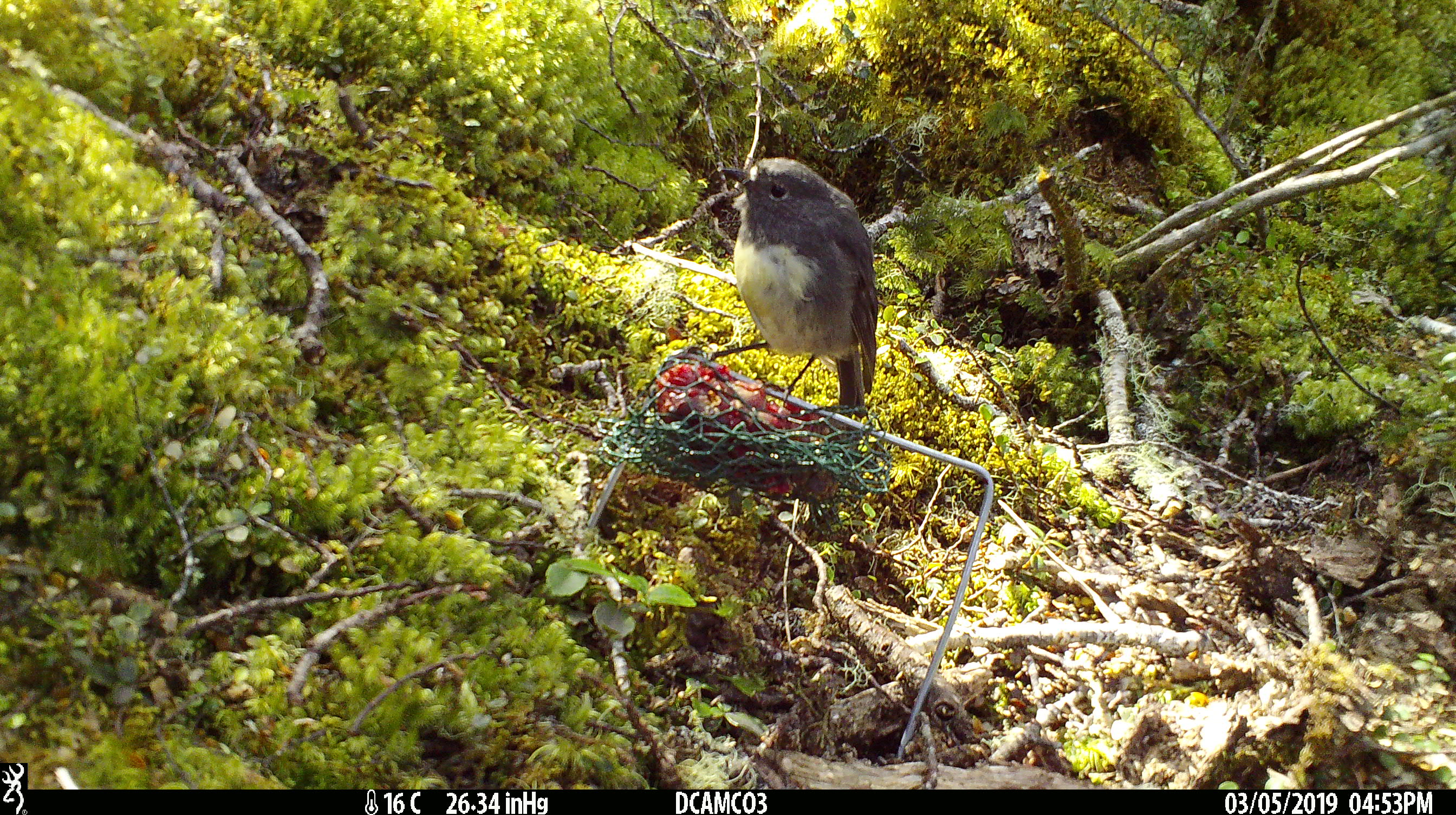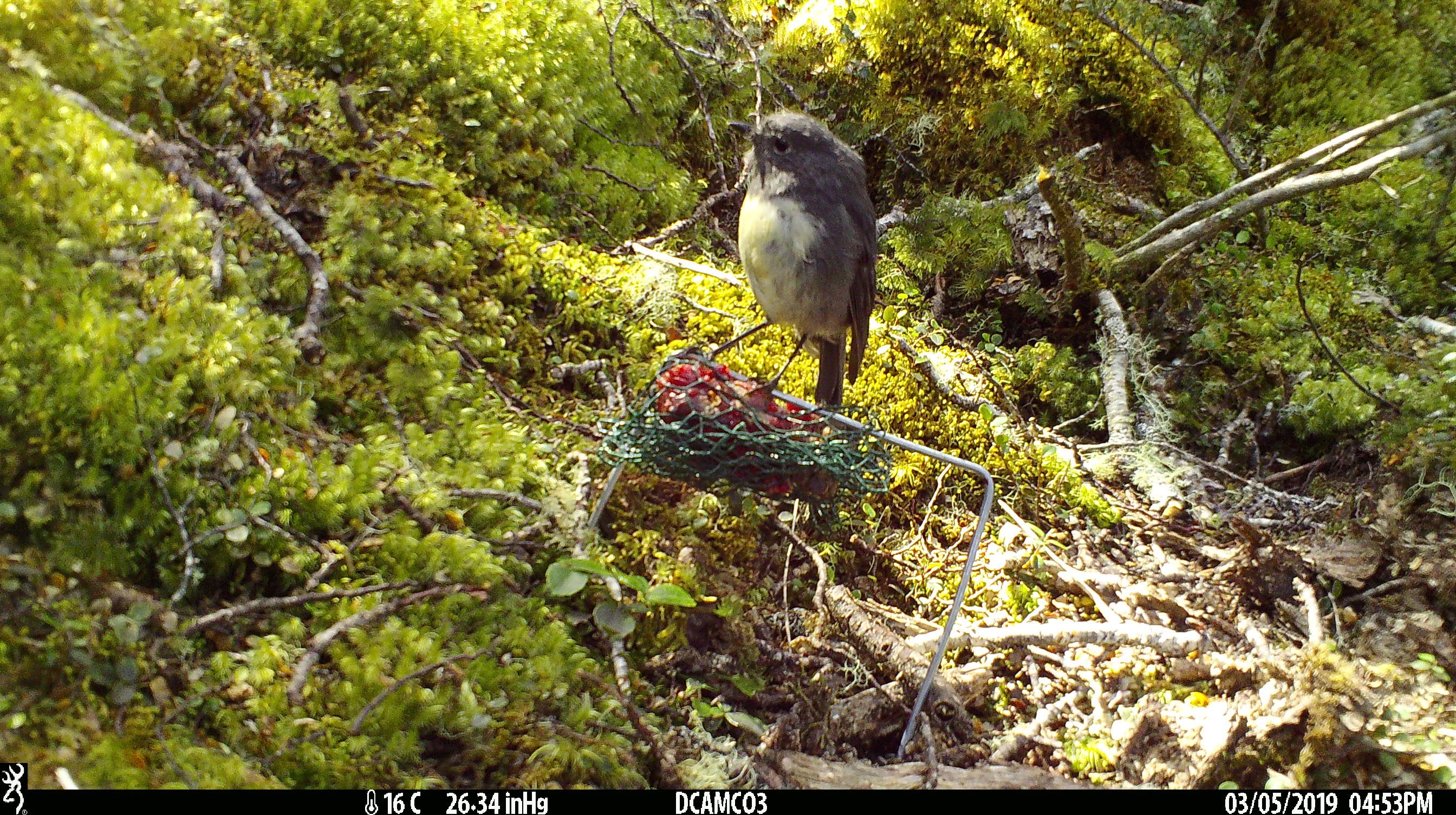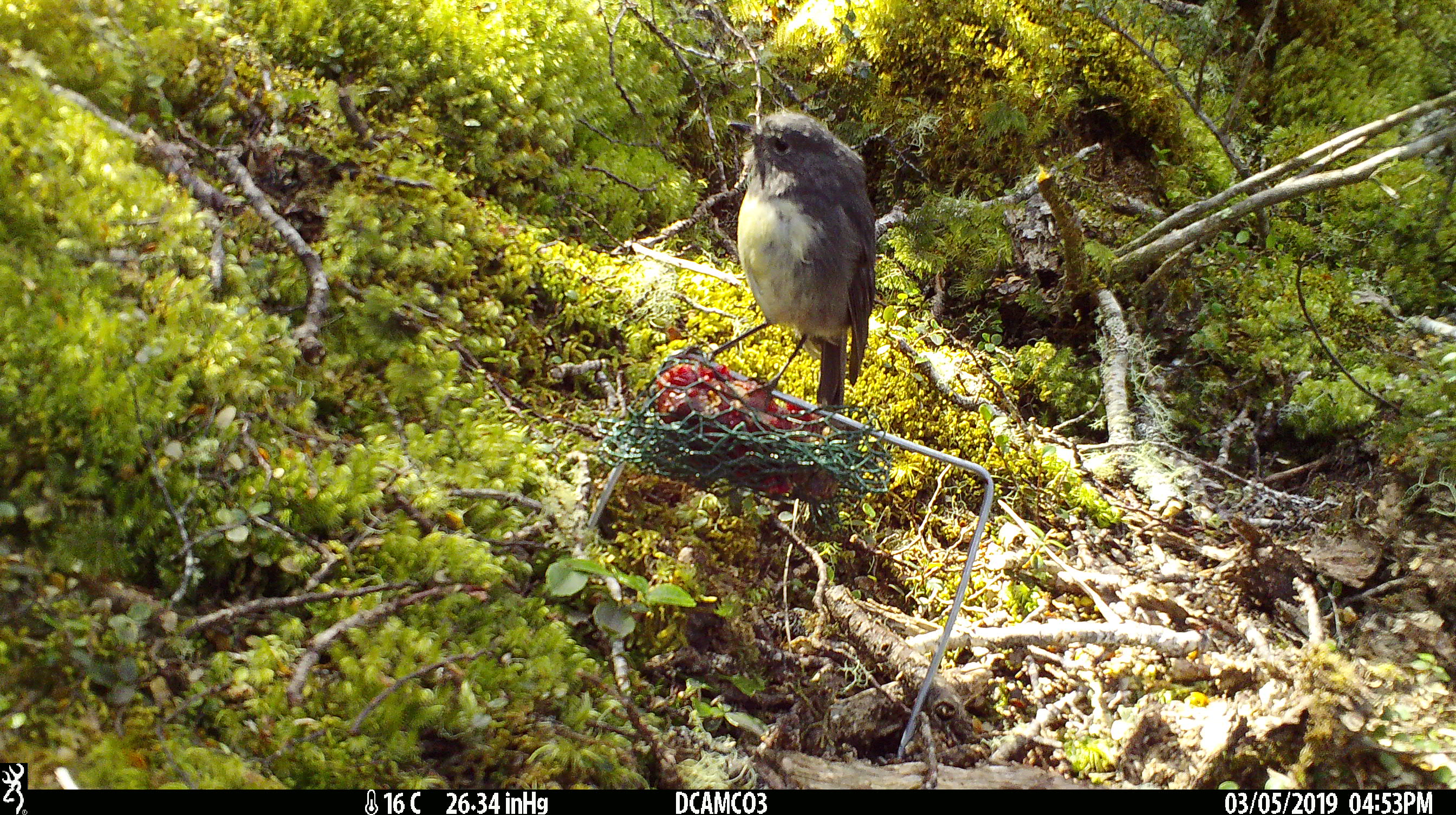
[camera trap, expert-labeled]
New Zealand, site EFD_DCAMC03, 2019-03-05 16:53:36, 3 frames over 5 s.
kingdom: Animalia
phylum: Chordata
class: Aves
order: Passeriformes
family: Petroicidae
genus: Petroica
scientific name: Petroica australis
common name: new zealand robin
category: robin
Robin (new zealand robin) (Petroica australis).